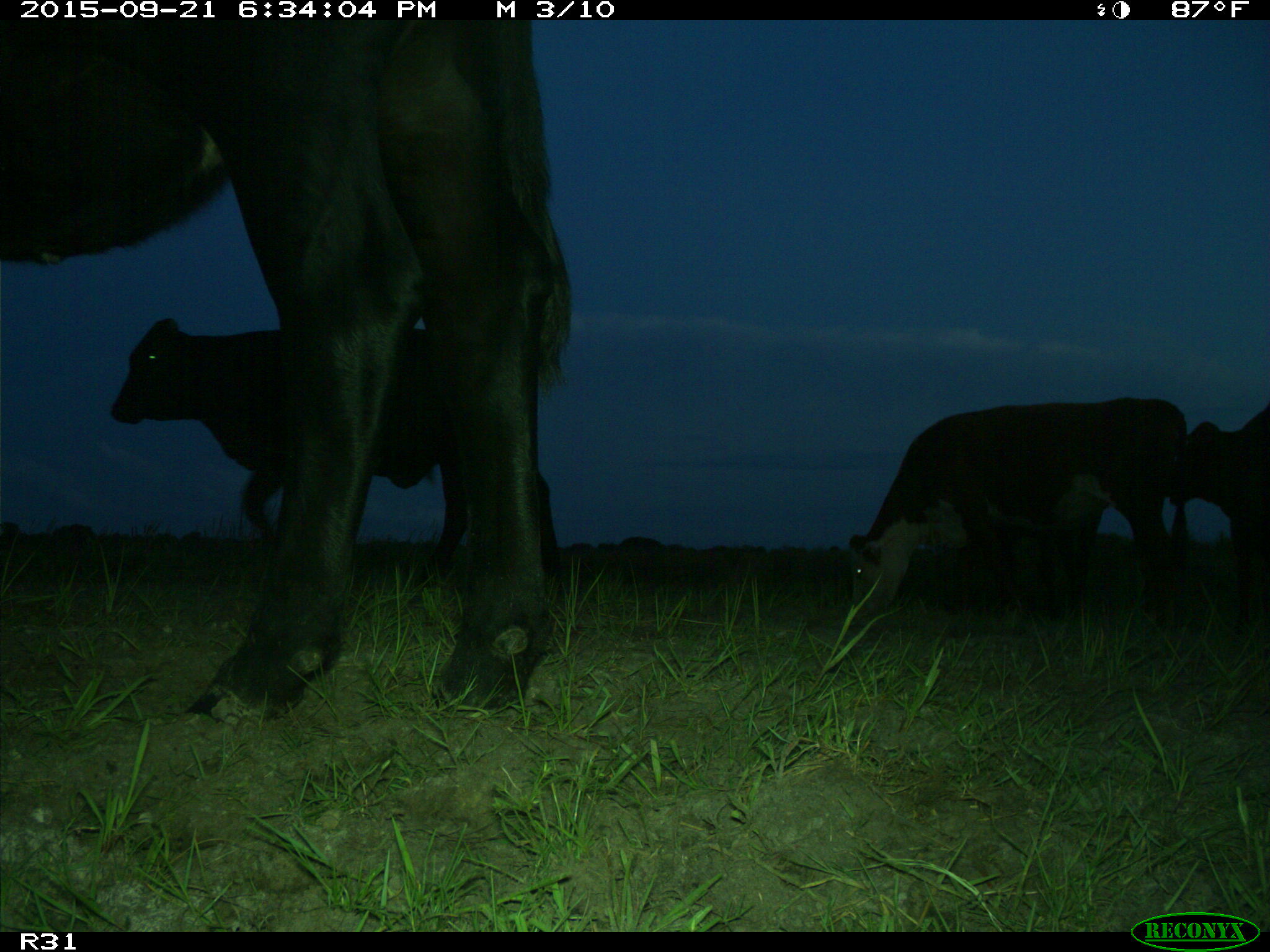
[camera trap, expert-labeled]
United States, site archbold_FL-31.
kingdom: Animalia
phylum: Chordata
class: Mammalia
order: Artiodactyla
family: Bovidae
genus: Bos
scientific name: Bos taurus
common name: domestic cow